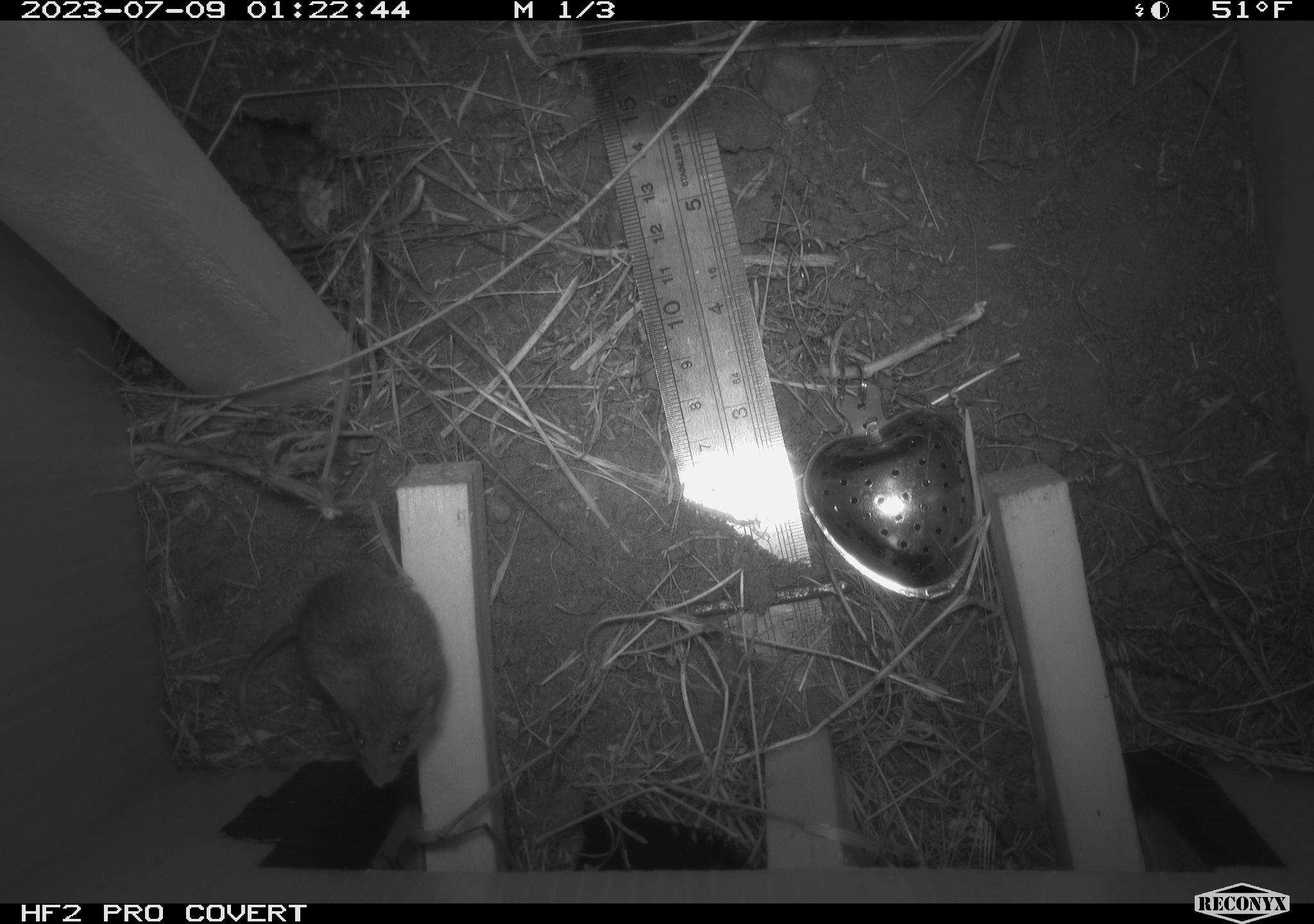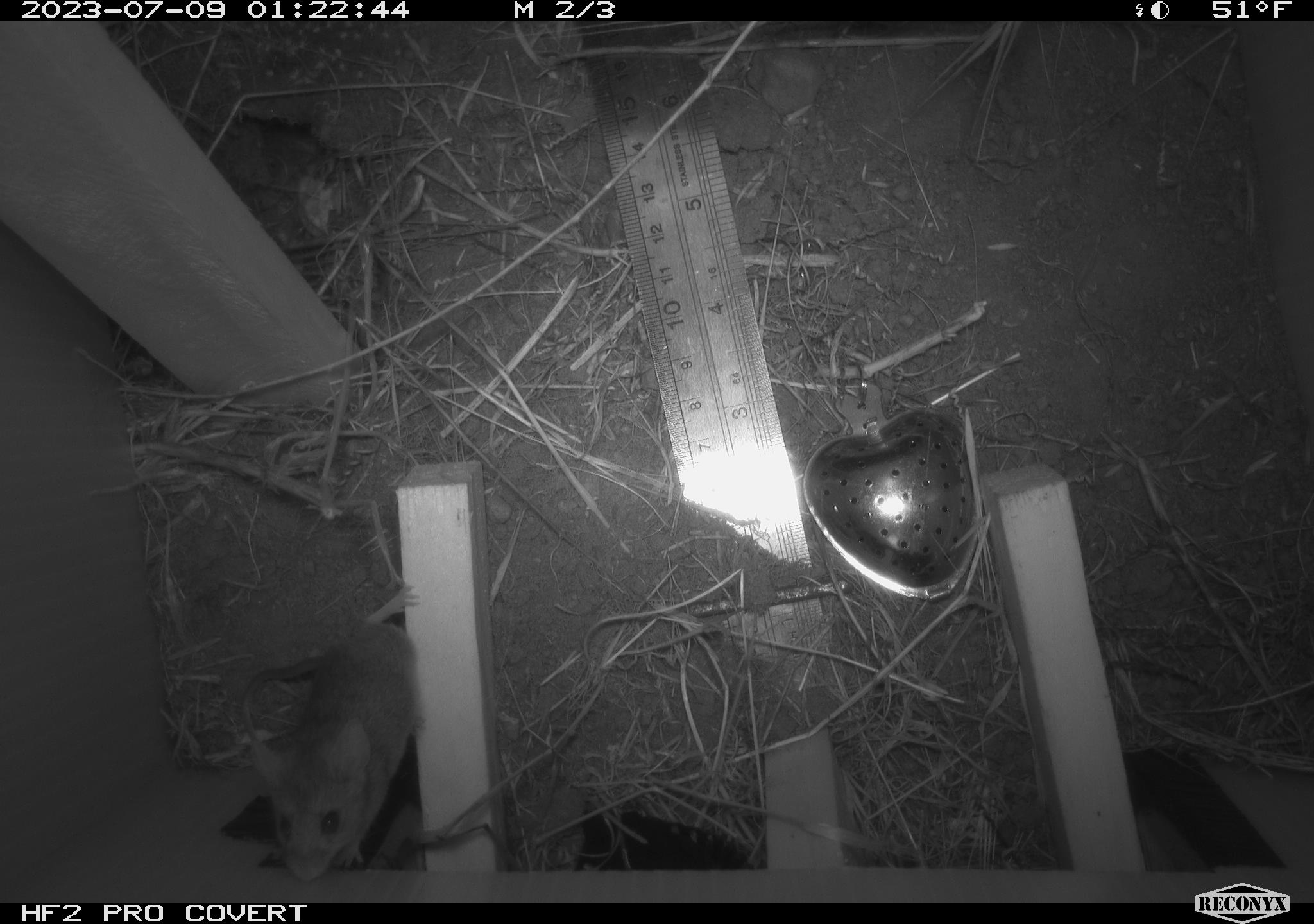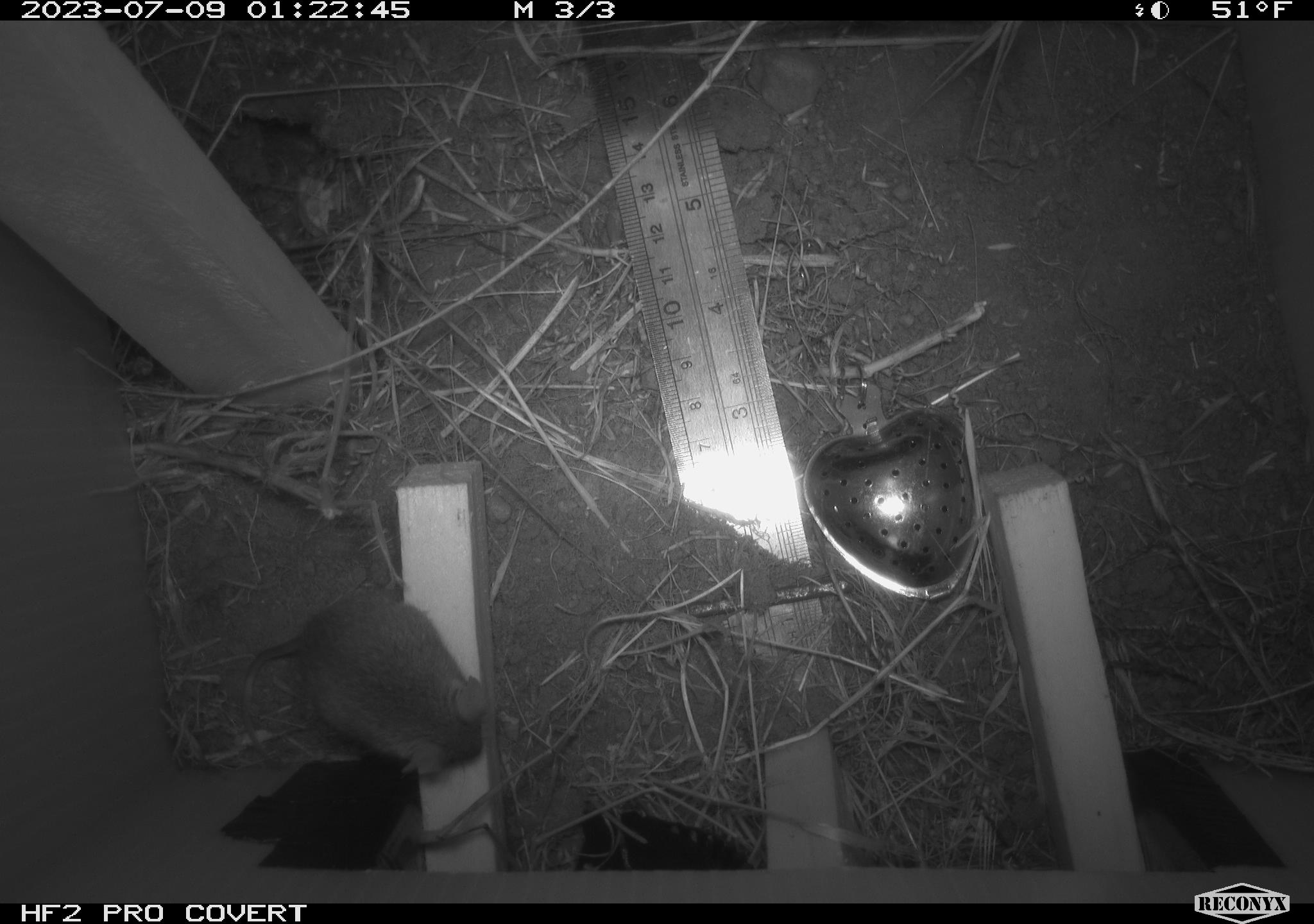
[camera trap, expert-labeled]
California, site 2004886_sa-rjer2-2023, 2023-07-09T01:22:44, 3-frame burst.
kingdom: Animalia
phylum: Chordata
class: Mammalia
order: Rodentia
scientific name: Rodentia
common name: mouse species